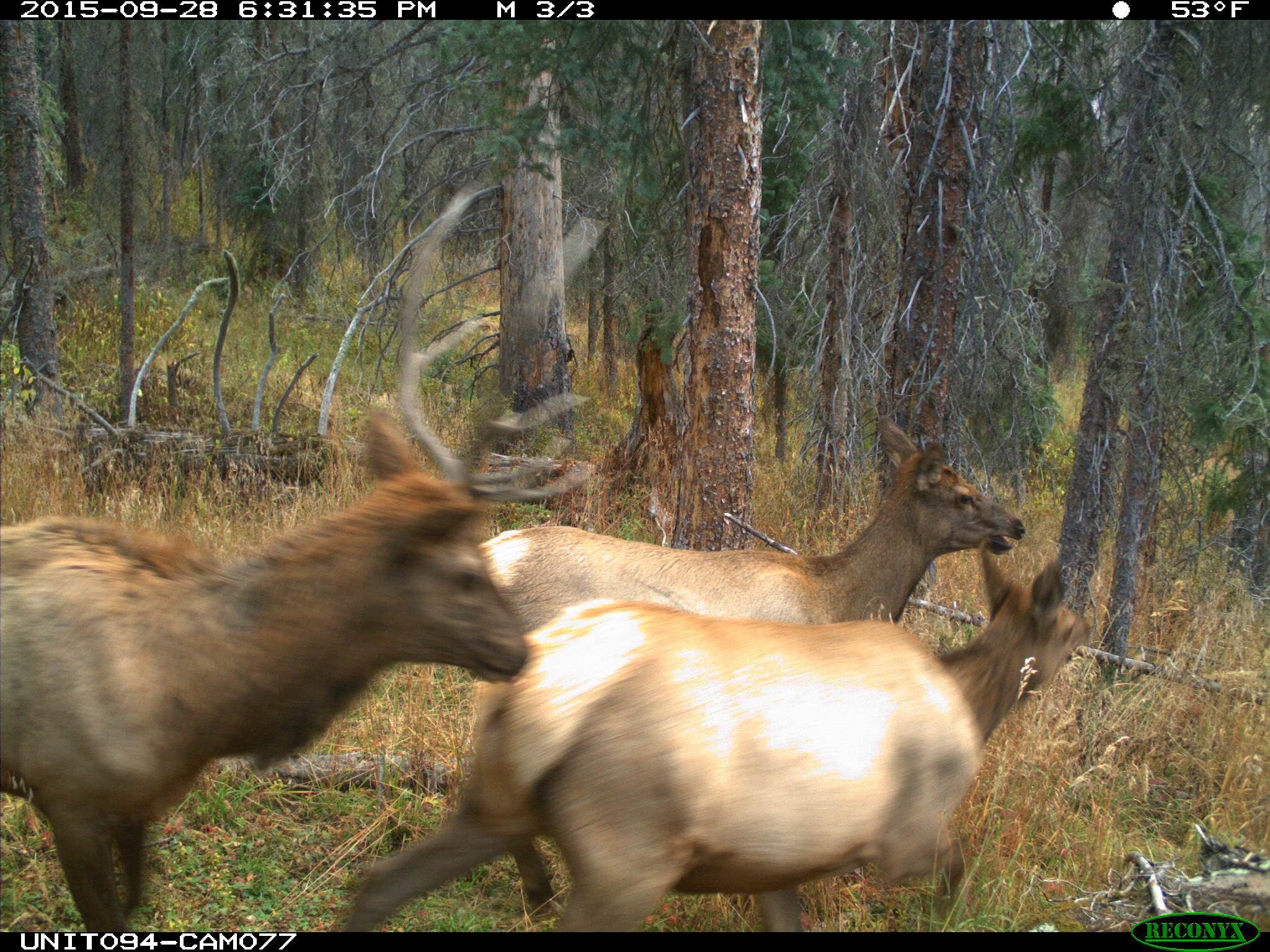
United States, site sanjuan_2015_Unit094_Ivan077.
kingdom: Animalia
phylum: Chordata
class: Mammalia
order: Artiodactyla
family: Cervidae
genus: Cervus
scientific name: Cervus elaphus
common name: red deer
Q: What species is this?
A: Cervus elaphus (red deer).